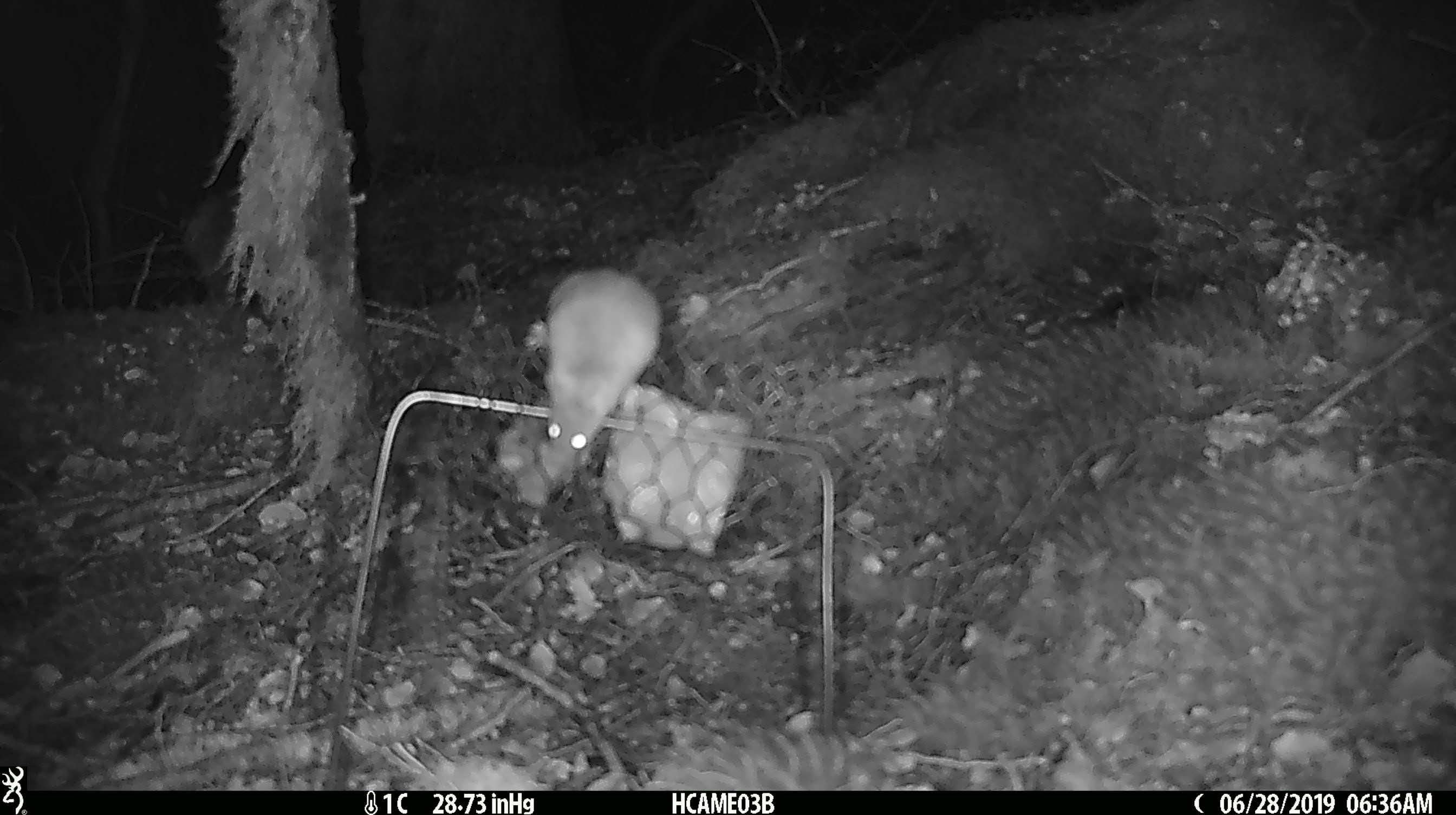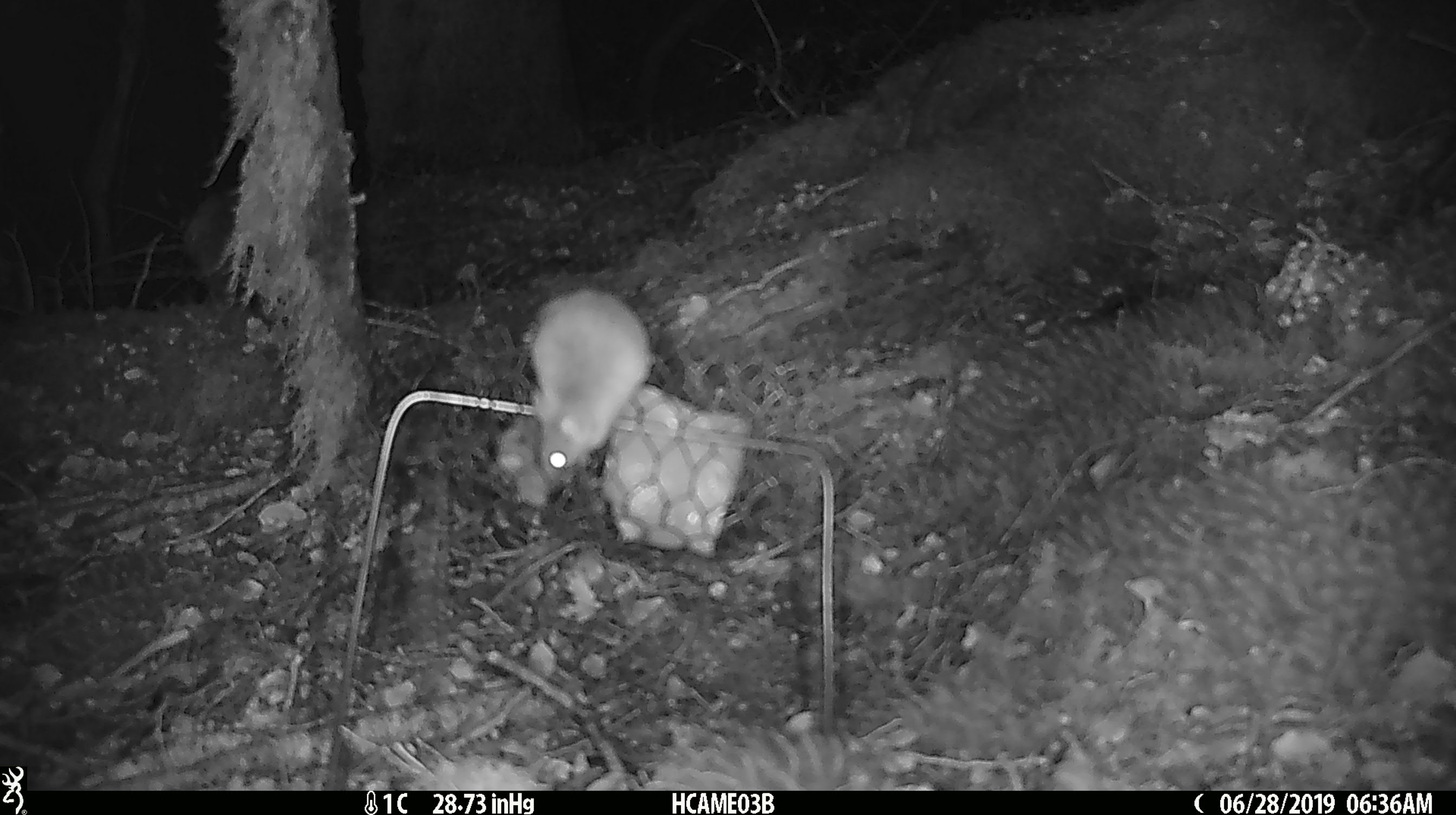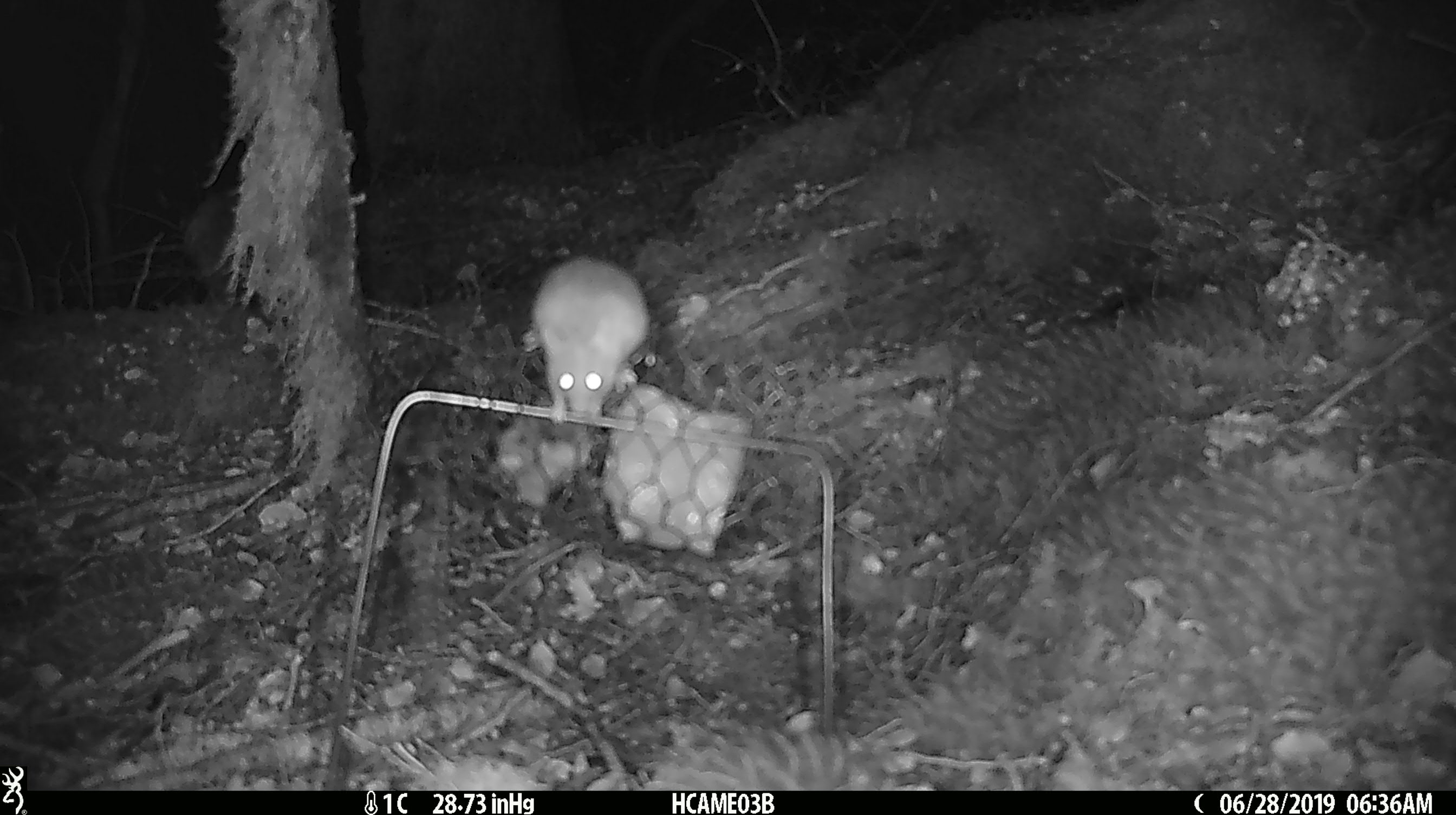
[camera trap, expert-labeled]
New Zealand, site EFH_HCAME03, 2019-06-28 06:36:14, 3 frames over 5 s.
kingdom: Animalia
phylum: Chordata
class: Mammalia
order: Rodentia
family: Muridae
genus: Mus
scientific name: Mus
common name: mouse